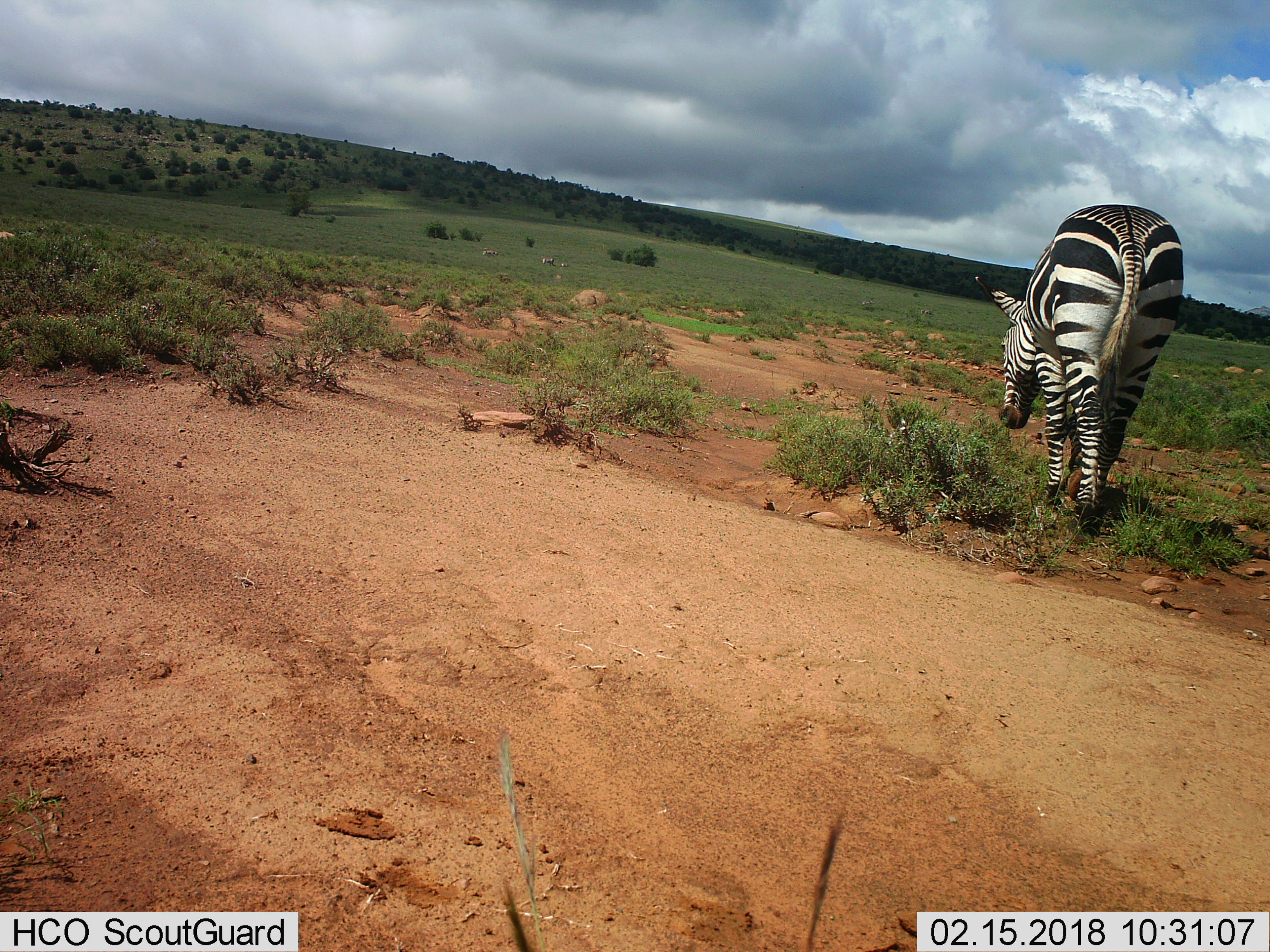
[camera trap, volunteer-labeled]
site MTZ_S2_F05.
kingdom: Animalia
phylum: Chordata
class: Mammalia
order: Perissodactyla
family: Equidae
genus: Equus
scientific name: Equus zebra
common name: mountain zebra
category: zebramountain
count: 4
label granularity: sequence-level